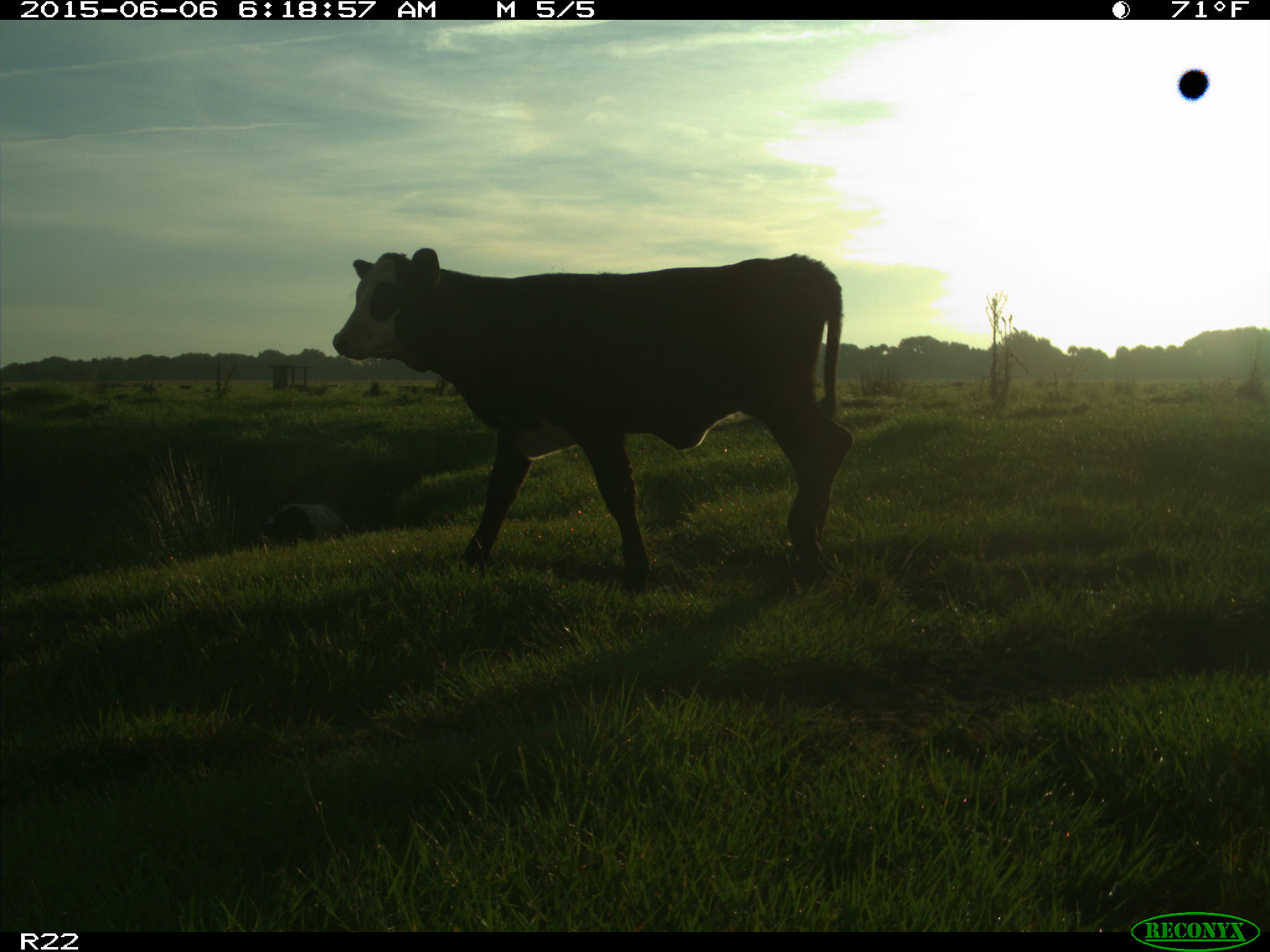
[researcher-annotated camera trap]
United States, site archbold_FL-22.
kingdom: Animalia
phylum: Chordata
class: Mammalia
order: Artiodactyla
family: Bovidae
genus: Bos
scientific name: Bos taurus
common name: domestic cow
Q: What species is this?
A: Bos taurus (domestic cow).